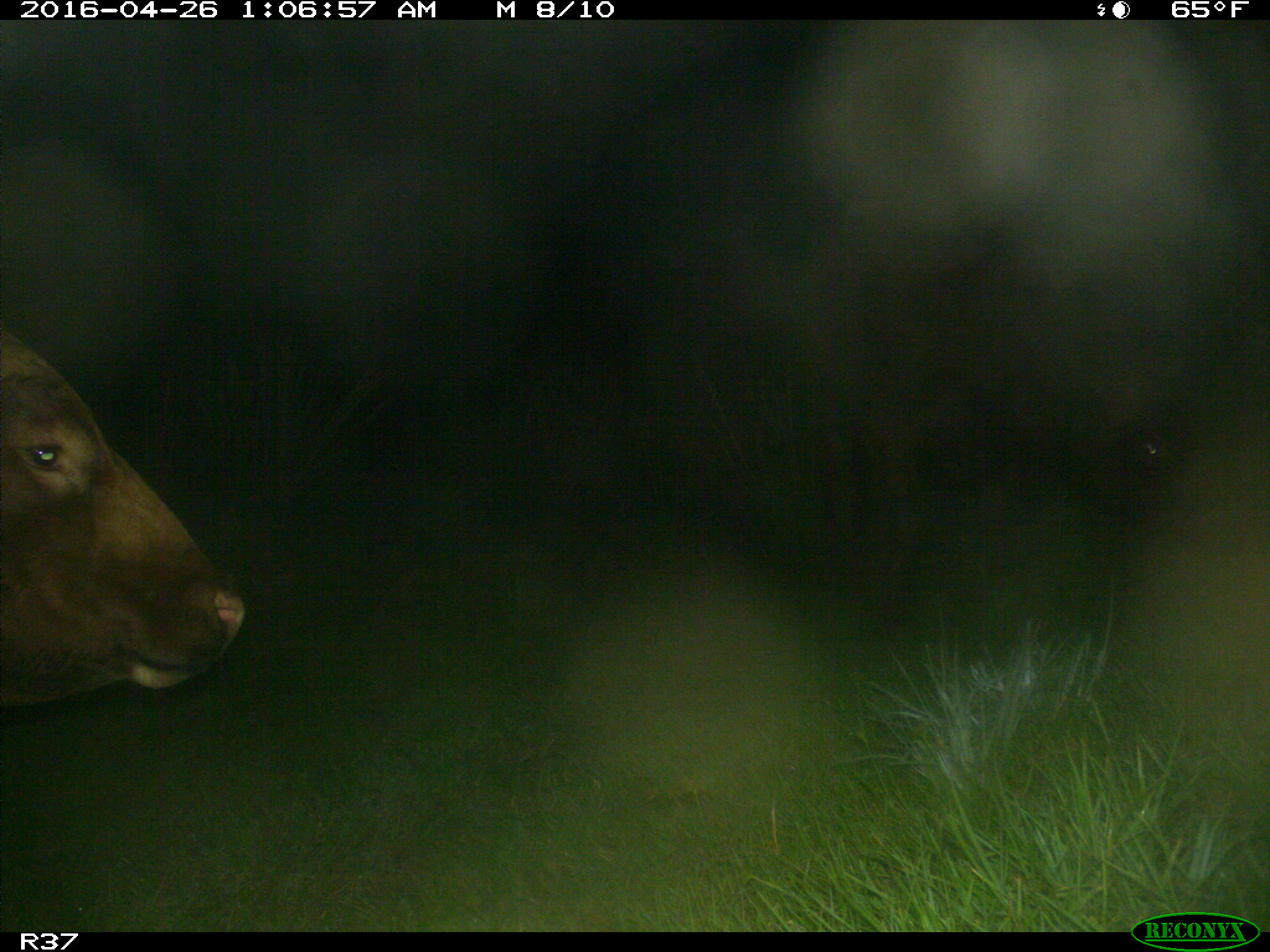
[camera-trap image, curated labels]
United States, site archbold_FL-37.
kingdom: Animalia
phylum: Chordata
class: Mammalia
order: Artiodactyla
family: Bovidae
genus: Bos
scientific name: Bos taurus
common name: domestic cow